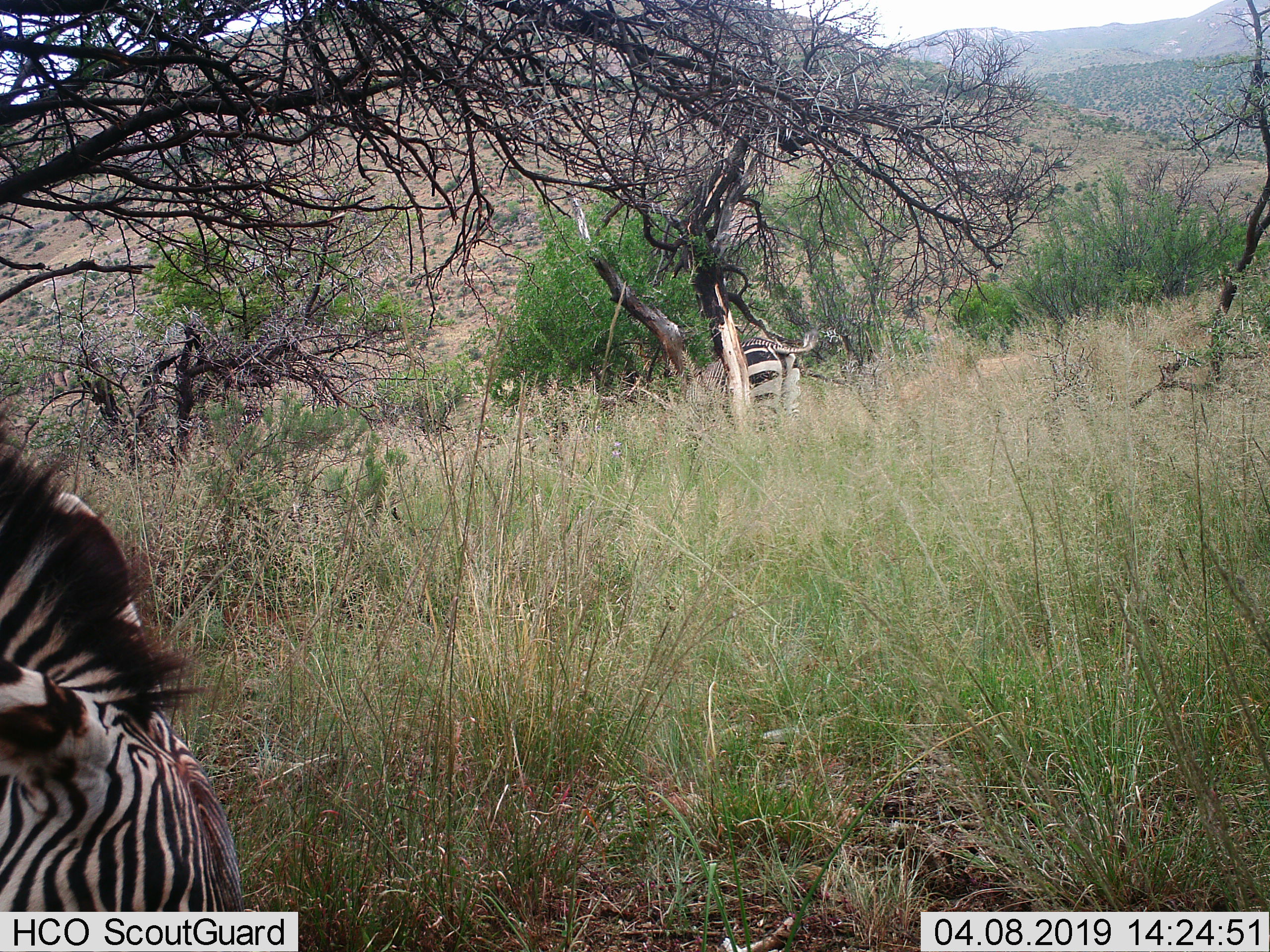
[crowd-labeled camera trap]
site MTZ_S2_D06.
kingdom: Animalia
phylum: Chordata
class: Mammalia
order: Perissodactyla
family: Equidae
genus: Equus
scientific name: Equus zebra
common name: mountain zebra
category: zebramountain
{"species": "zebramountain (mountain zebra) (Equus zebra)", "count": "2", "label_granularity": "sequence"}